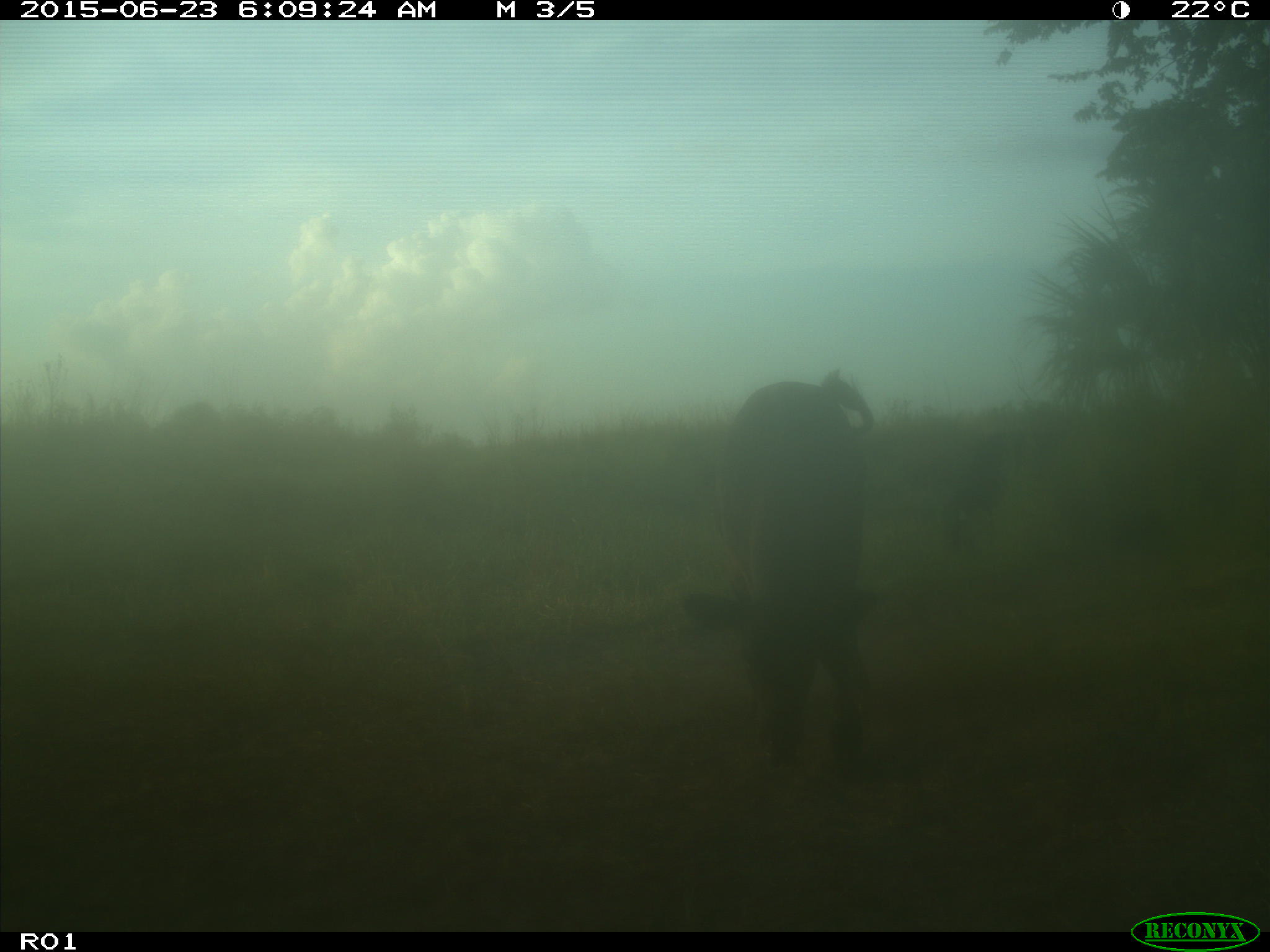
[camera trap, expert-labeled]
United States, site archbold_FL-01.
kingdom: Animalia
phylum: Chordata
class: Mammalia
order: Artiodactyla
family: Bovidae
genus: Bos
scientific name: Bos taurus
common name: domestic cow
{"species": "Bos taurus (domestic cow)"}